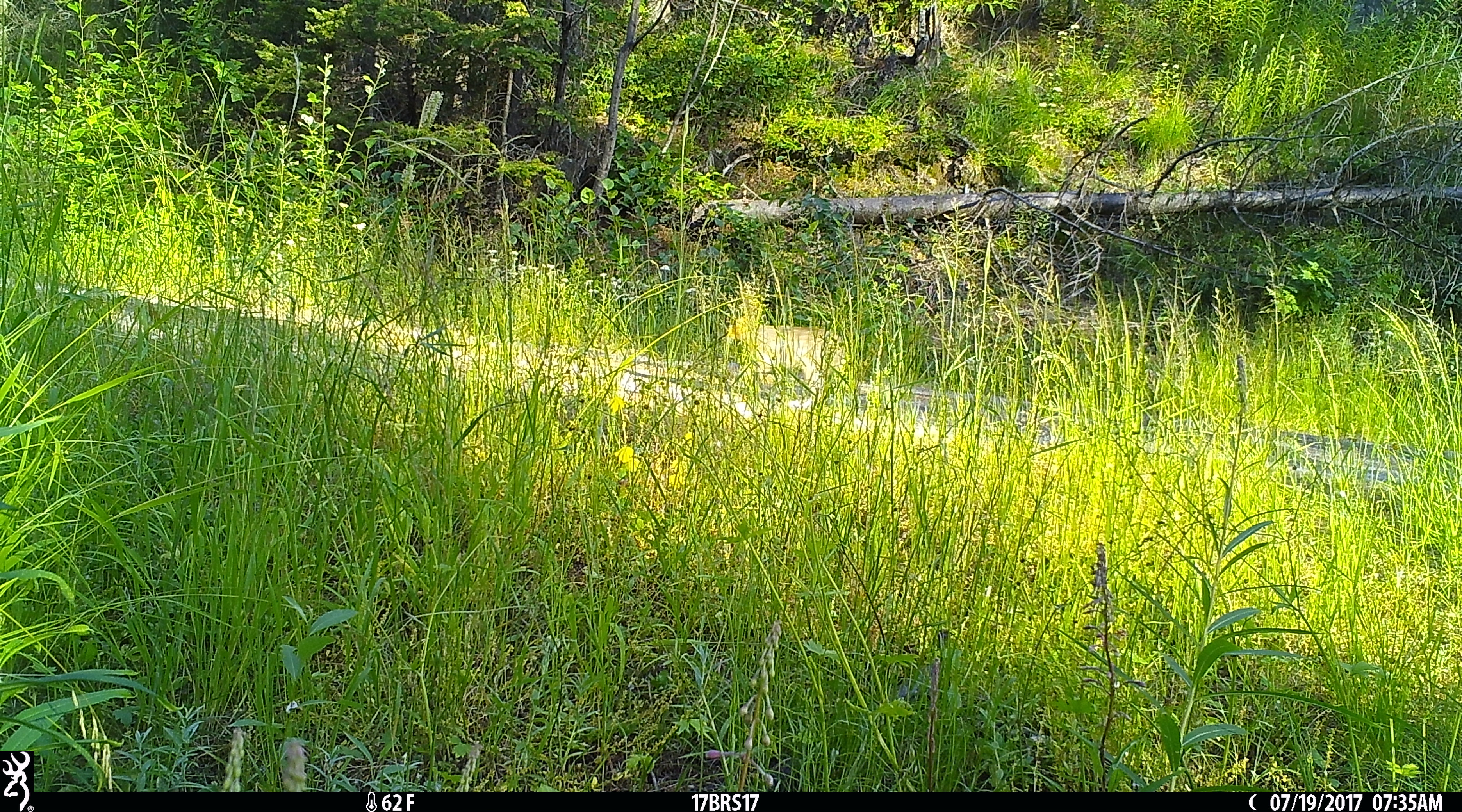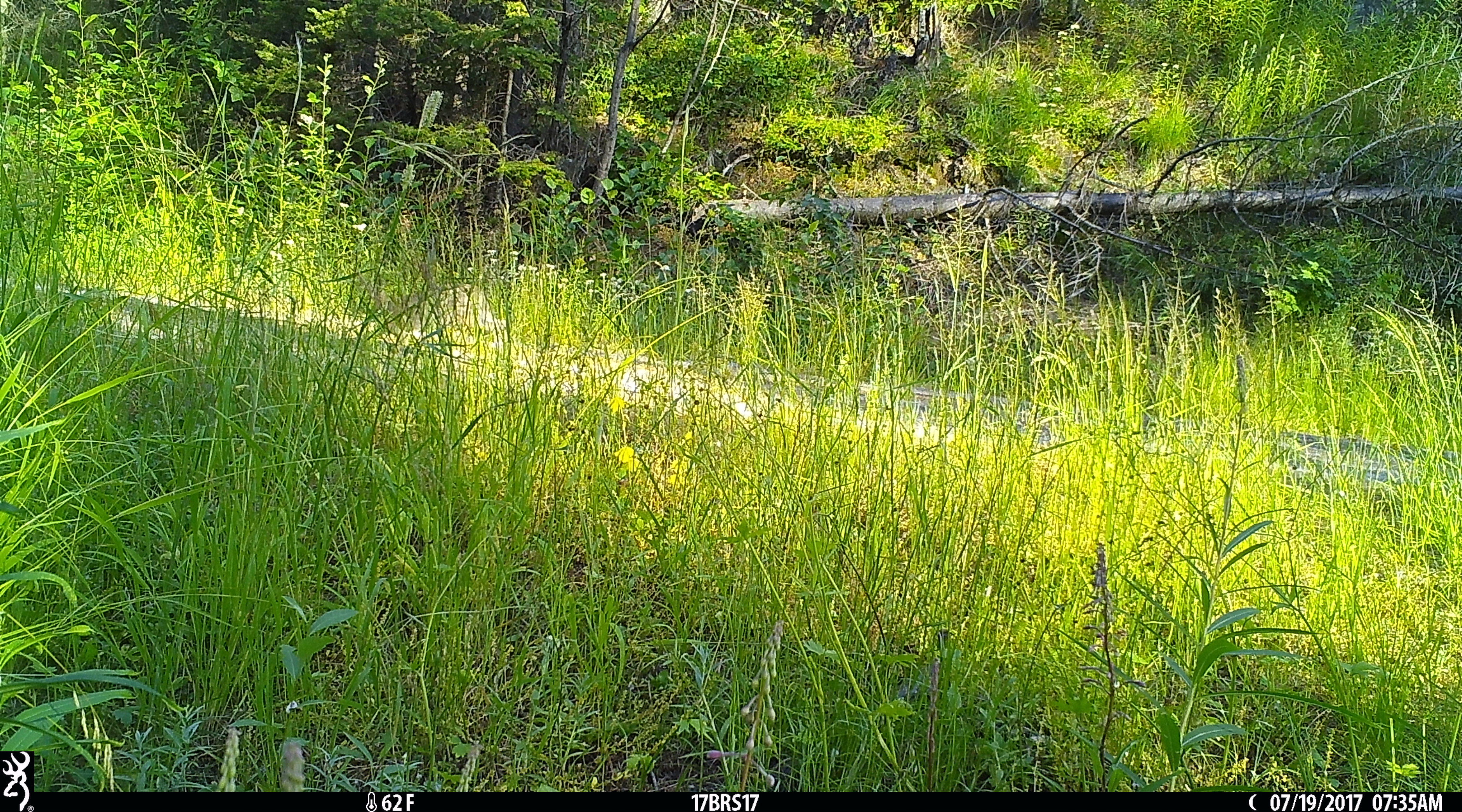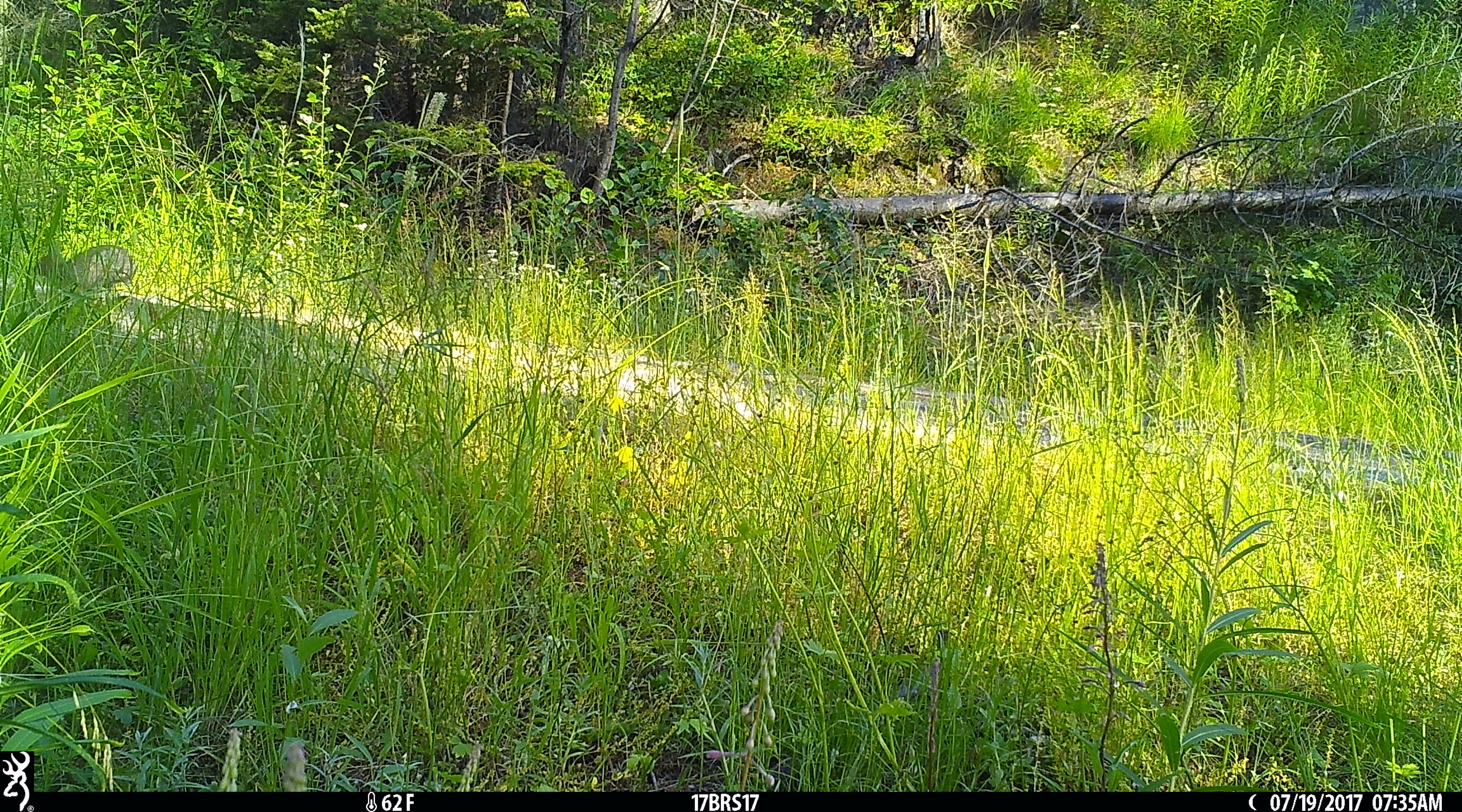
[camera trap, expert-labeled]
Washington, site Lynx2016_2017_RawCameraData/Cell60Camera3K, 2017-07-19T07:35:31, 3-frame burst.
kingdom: Animalia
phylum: Chordata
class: Mammalia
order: Lagomorpha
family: Leporidae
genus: Lepus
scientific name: Lepus americanus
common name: snowshoe hare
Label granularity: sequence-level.